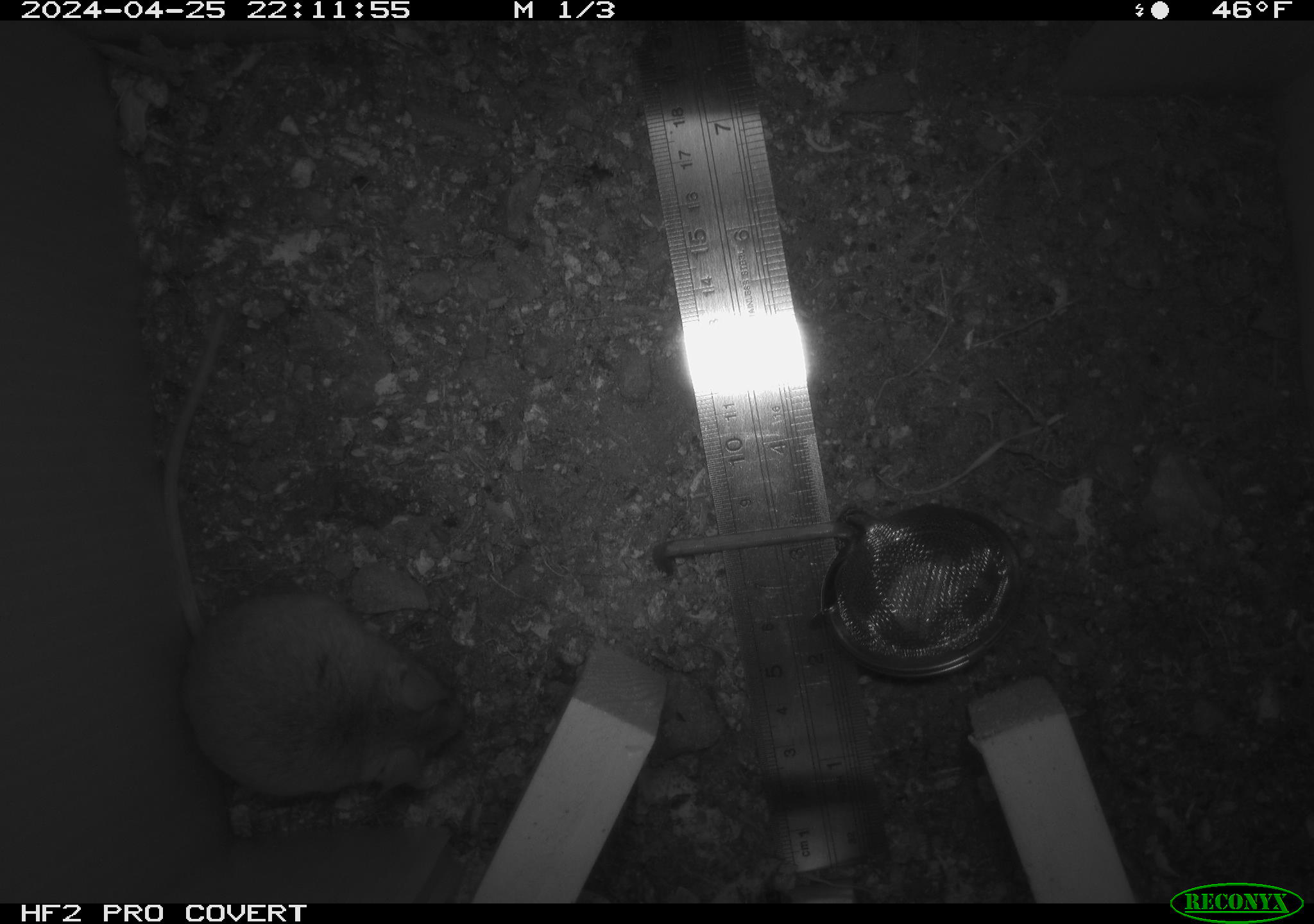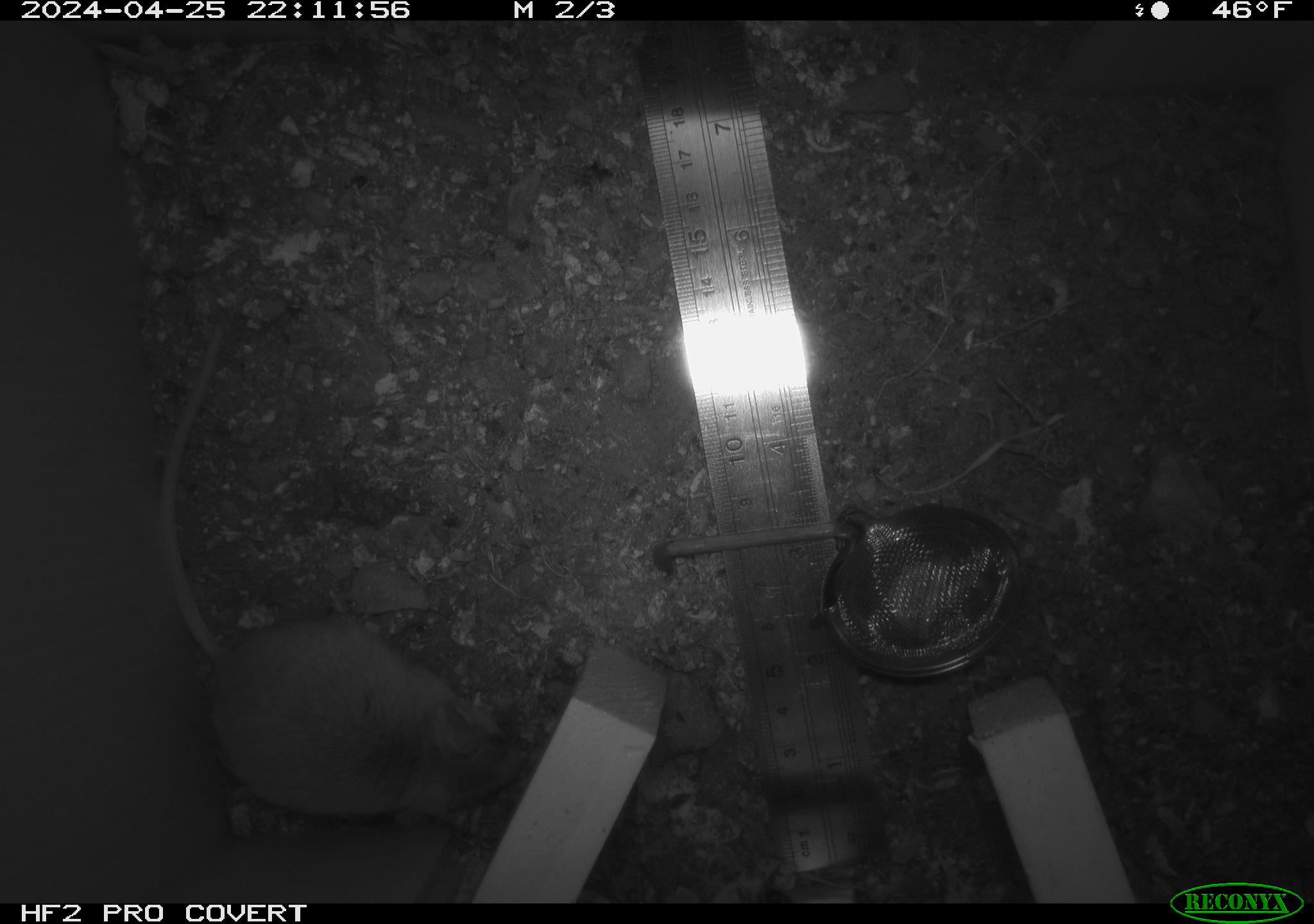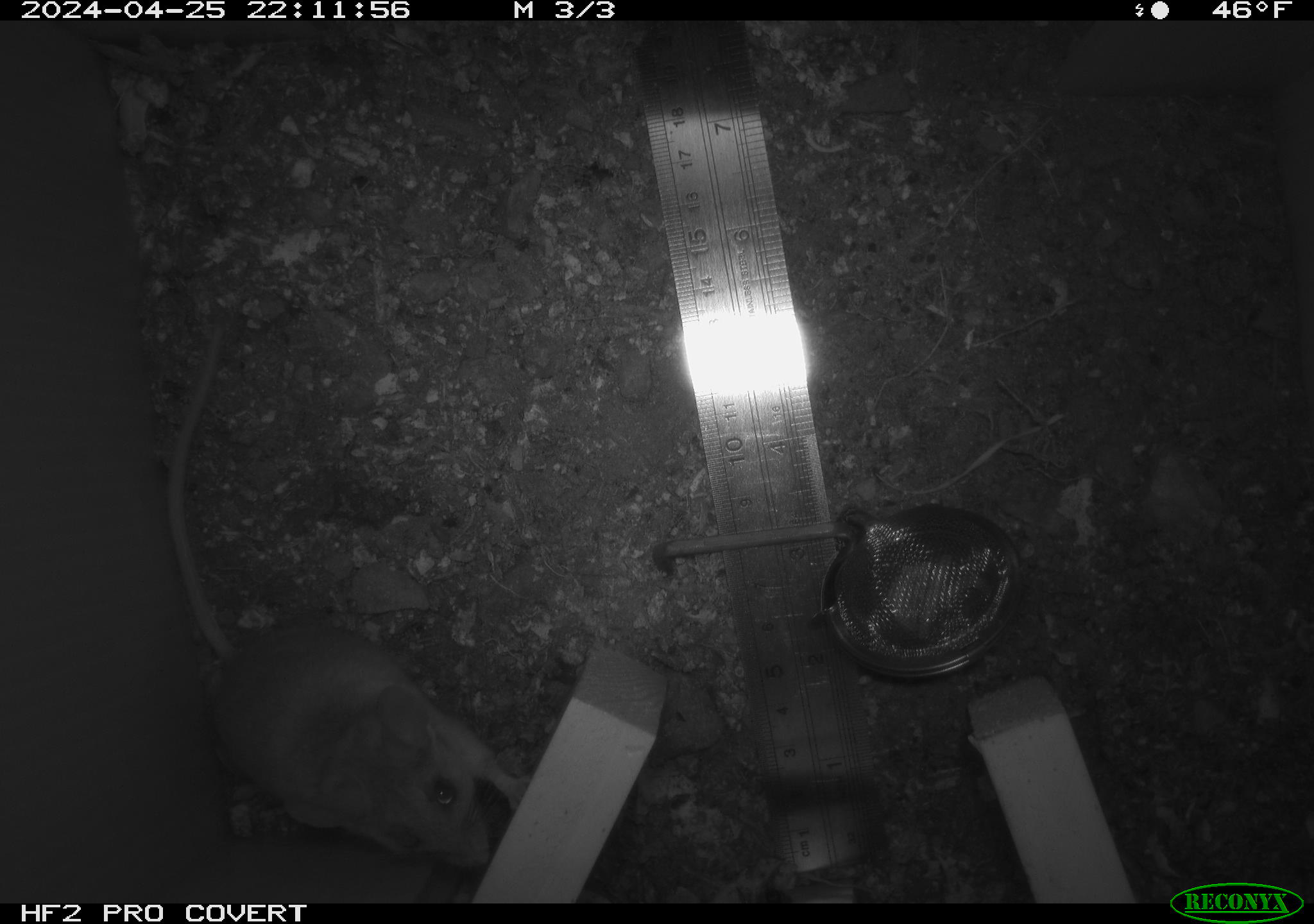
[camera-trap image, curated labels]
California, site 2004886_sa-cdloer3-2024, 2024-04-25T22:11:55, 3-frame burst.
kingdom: Animalia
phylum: Chordata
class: Mammalia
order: Rodentia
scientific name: Rodentia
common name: mouse species